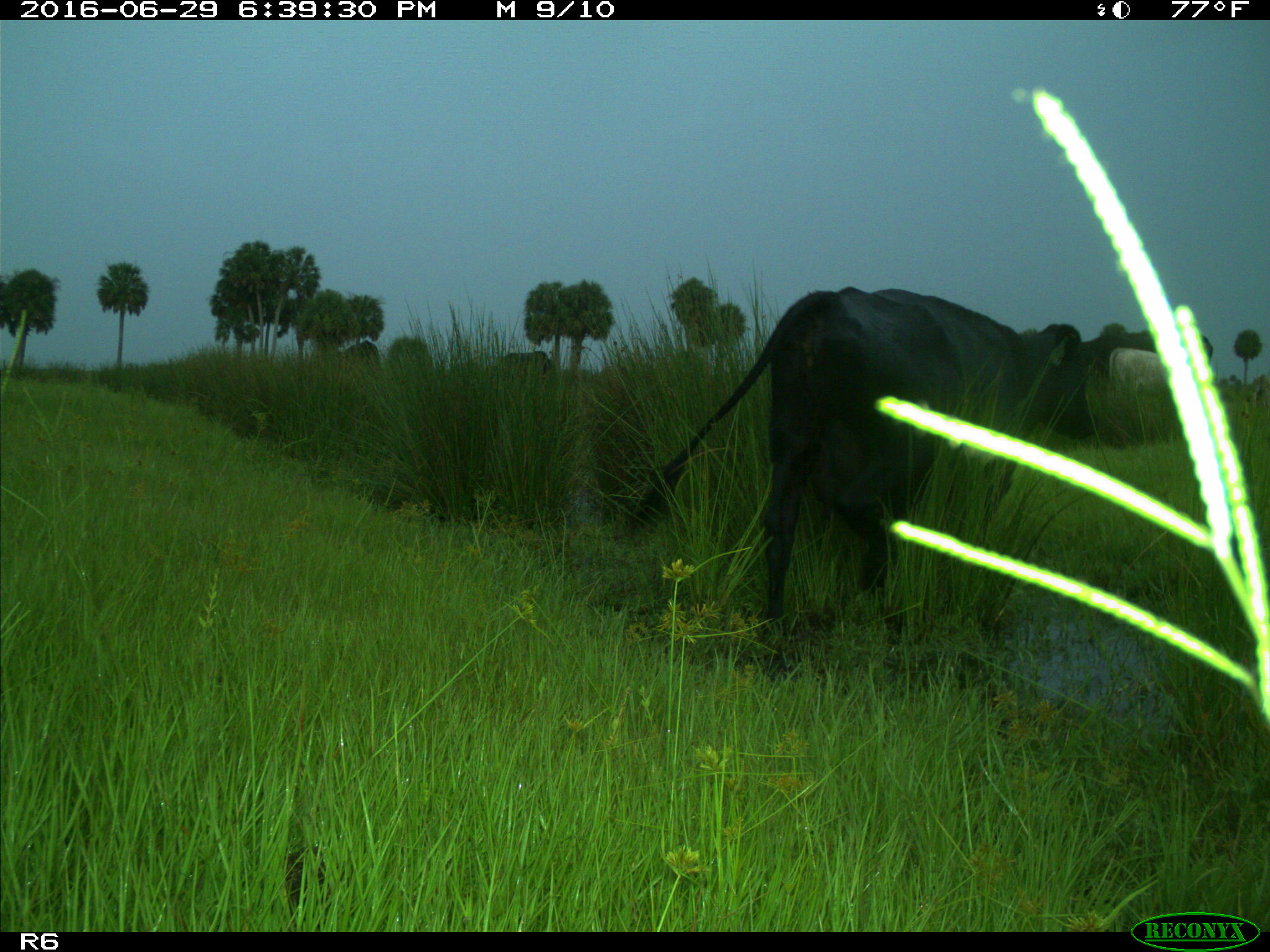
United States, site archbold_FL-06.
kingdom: Animalia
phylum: Chordata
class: Mammalia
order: Artiodactyla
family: Bovidae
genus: Bos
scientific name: Bos taurus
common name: domestic cow